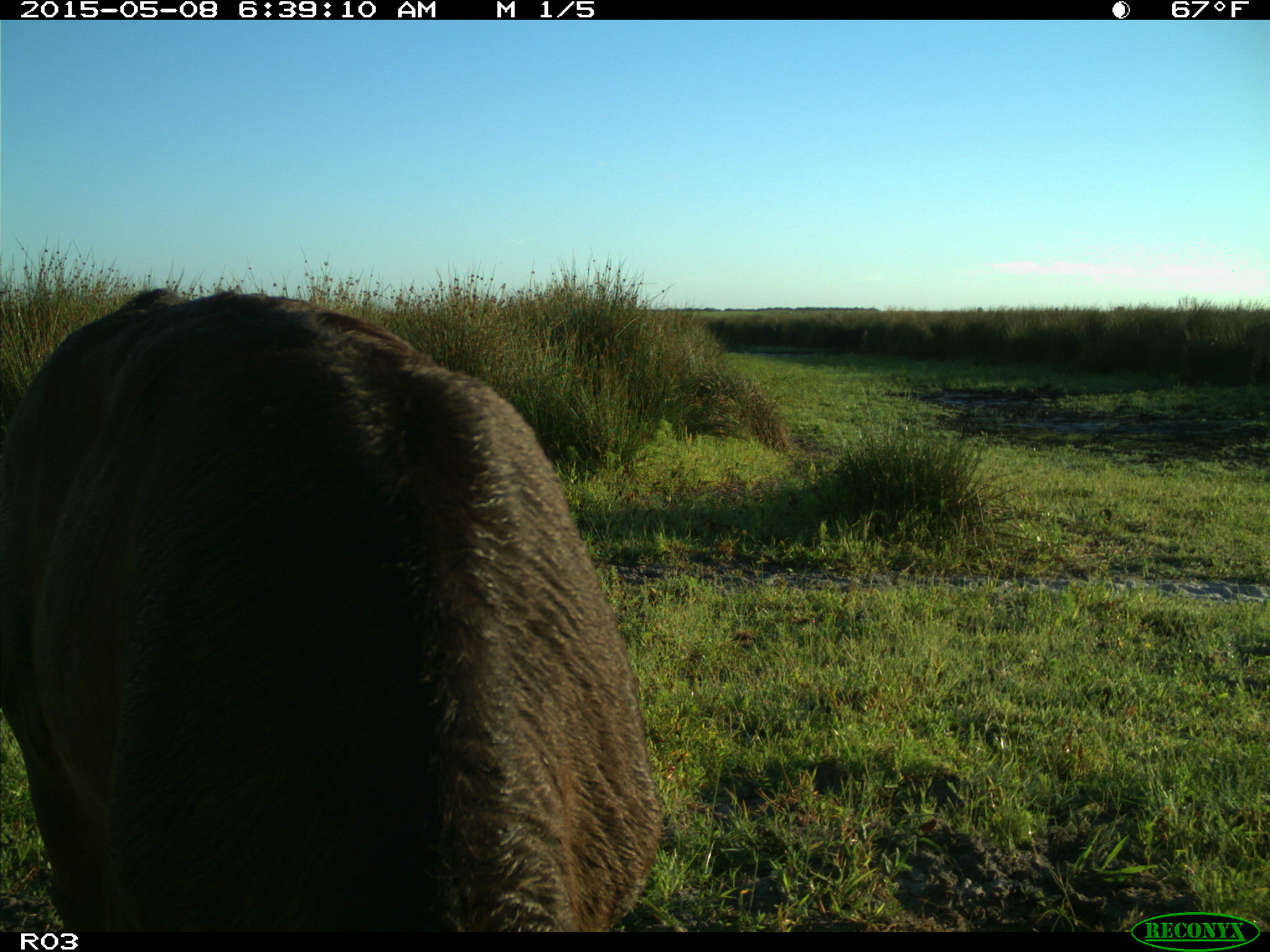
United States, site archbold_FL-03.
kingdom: Animalia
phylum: Chordata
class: Mammalia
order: Artiodactyla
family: Bovidae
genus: Bos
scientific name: Bos taurus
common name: domestic cow